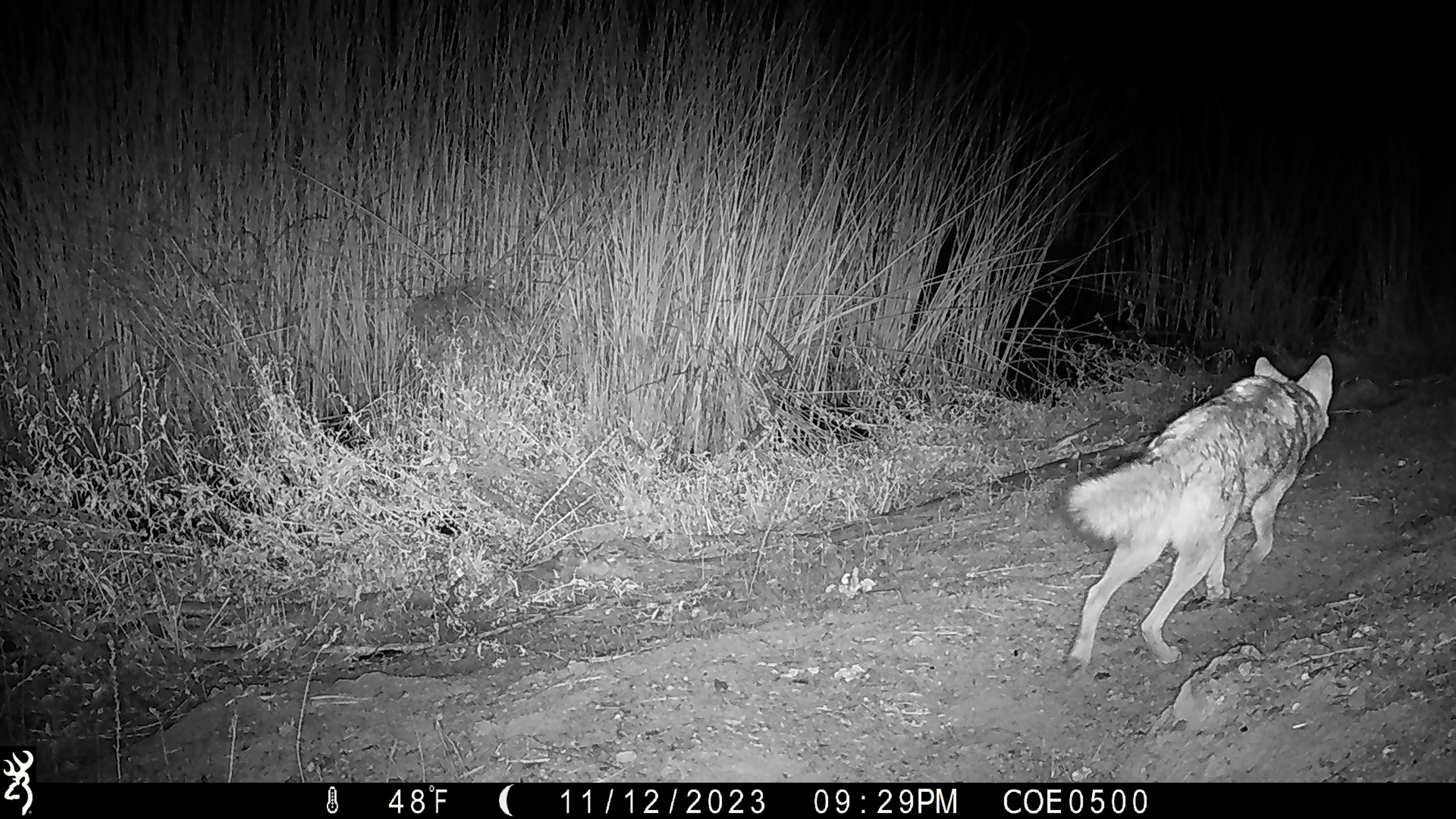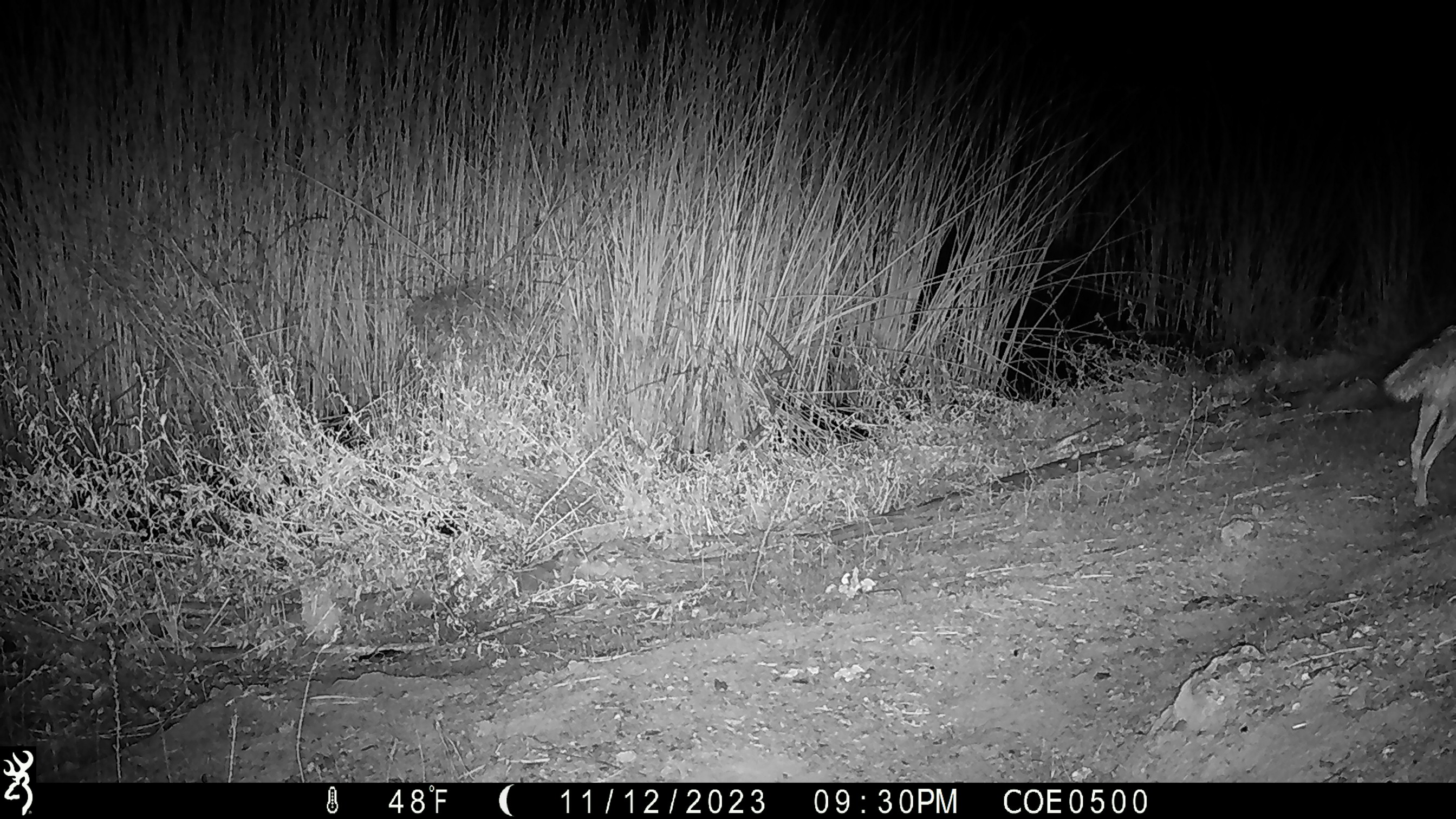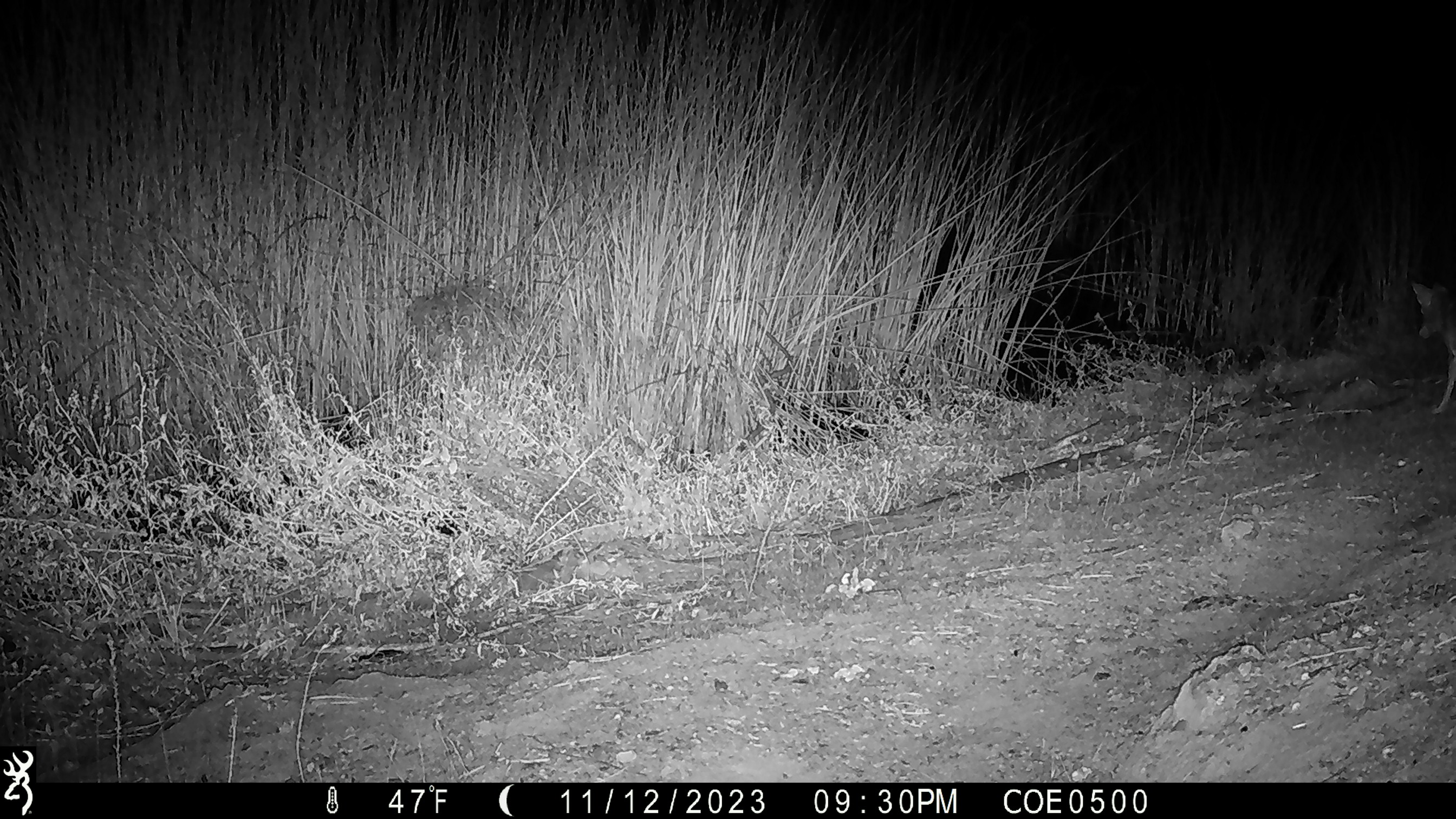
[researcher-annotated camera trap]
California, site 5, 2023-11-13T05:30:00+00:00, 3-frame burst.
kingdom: Animalia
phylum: Chordata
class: Mammalia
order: Carnivora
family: Canidae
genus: Canis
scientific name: Canis latrans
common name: coyote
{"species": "coyote (Canis latrans)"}